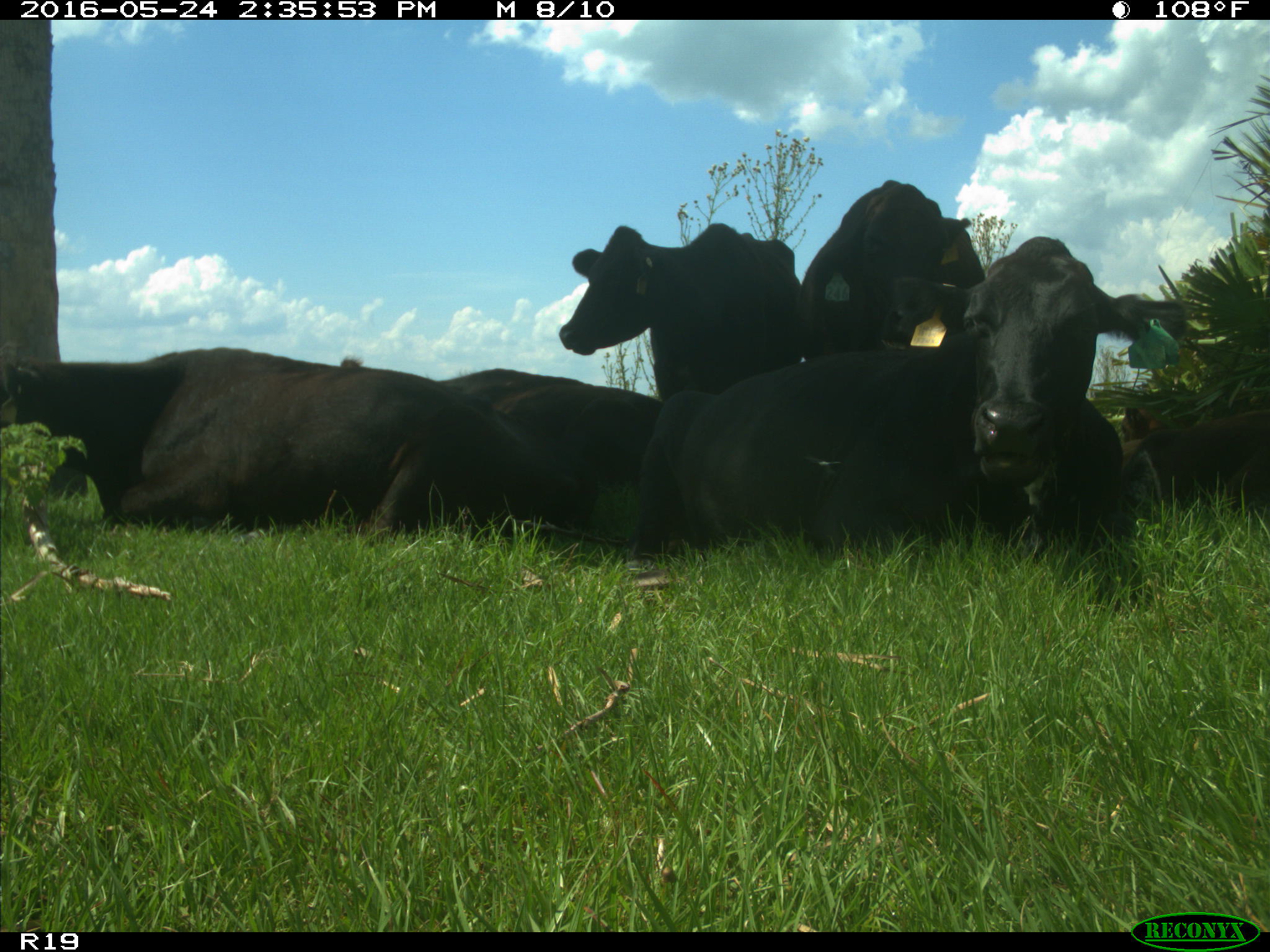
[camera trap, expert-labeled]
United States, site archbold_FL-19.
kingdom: Animalia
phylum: Chordata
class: Mammalia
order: Artiodactyla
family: Bovidae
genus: Bos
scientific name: Bos taurus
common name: domestic cow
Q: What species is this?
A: Bos taurus (domestic cow).